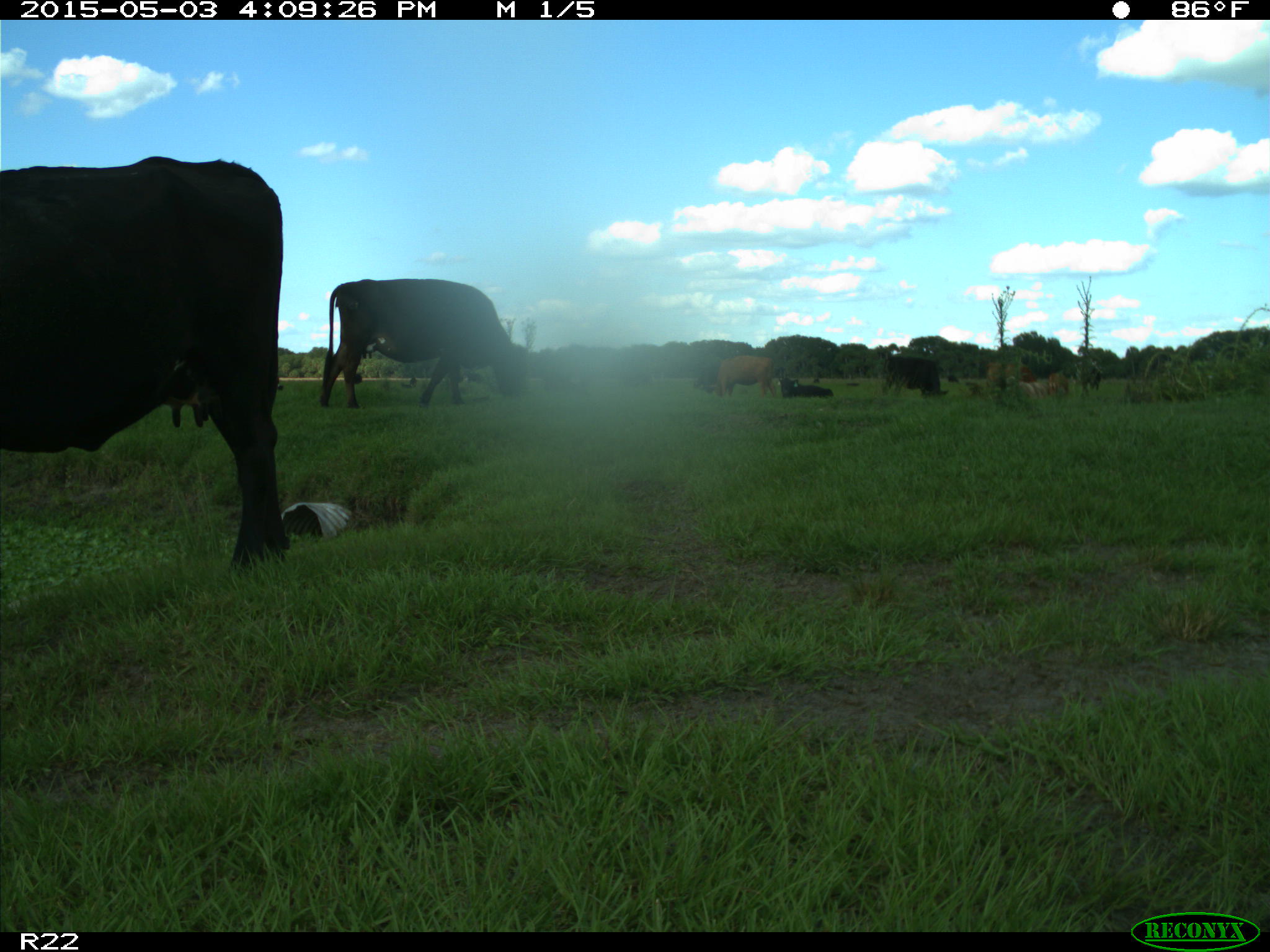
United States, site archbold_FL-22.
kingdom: Animalia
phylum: Chordata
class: Mammalia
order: Artiodactyla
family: Bovidae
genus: Bos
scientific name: Bos taurus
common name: domestic cow